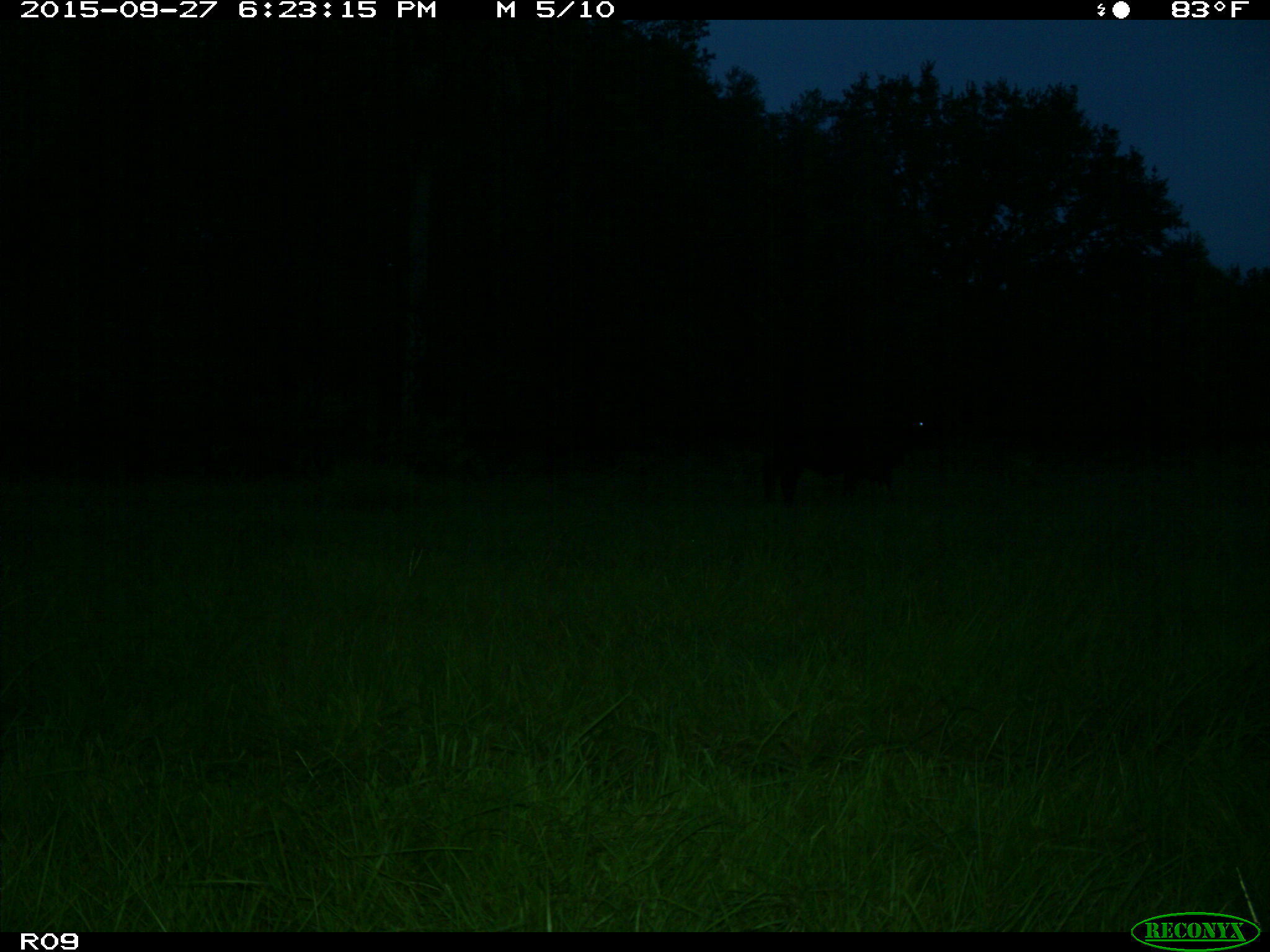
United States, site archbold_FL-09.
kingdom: Animalia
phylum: Chordata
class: Mammalia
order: Artiodactyla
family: Bovidae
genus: Bos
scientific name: Bos taurus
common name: domestic cow